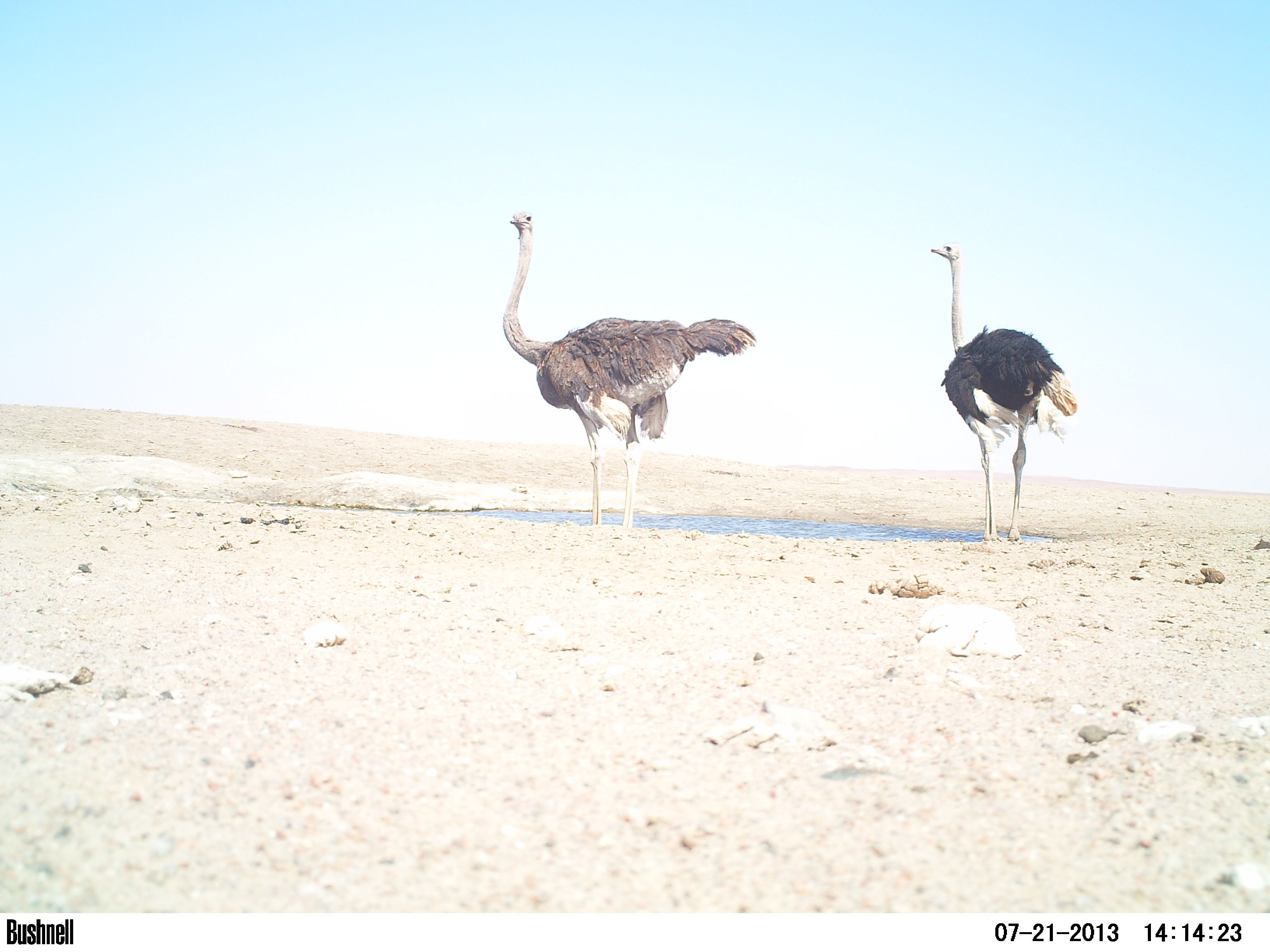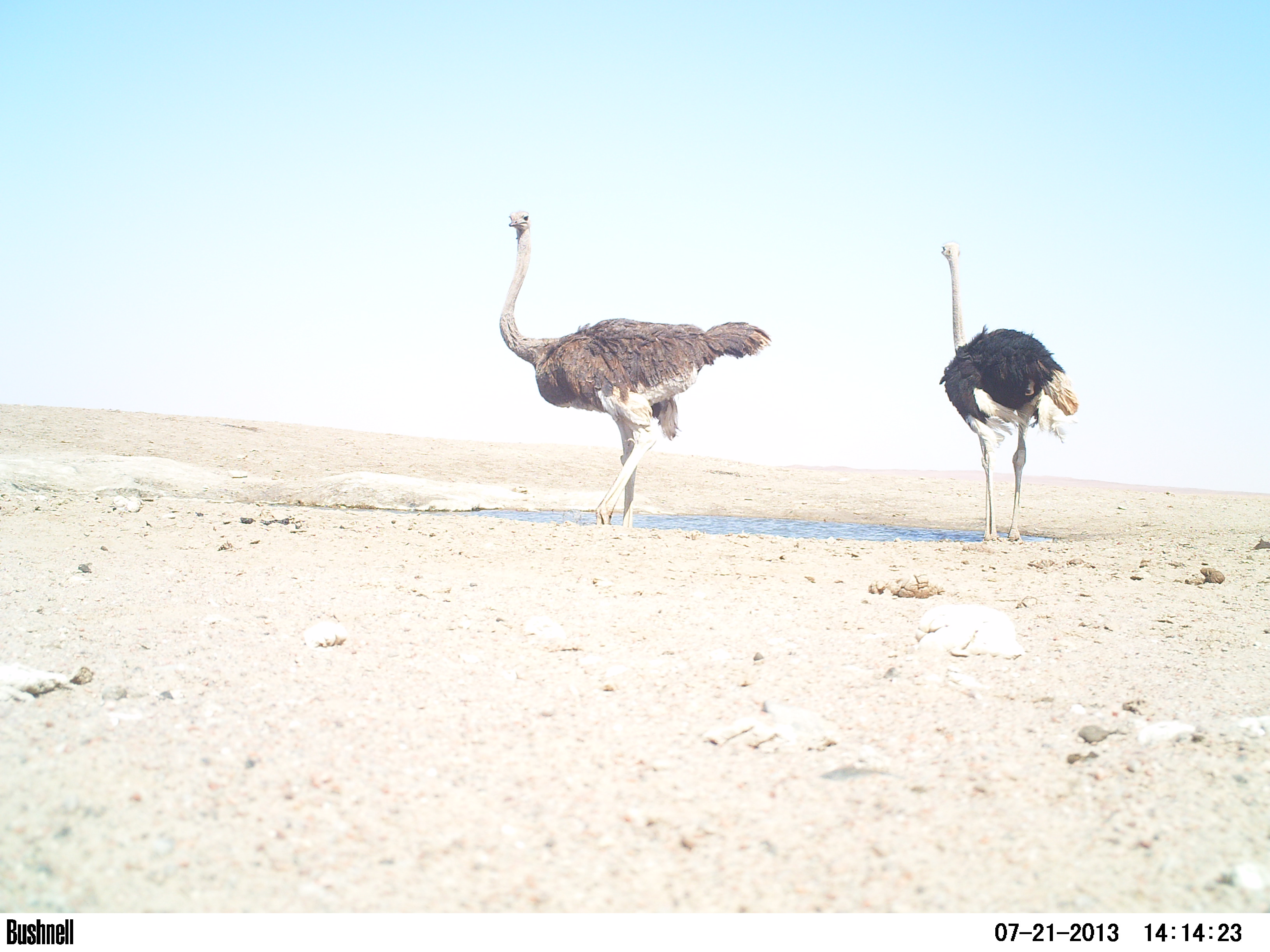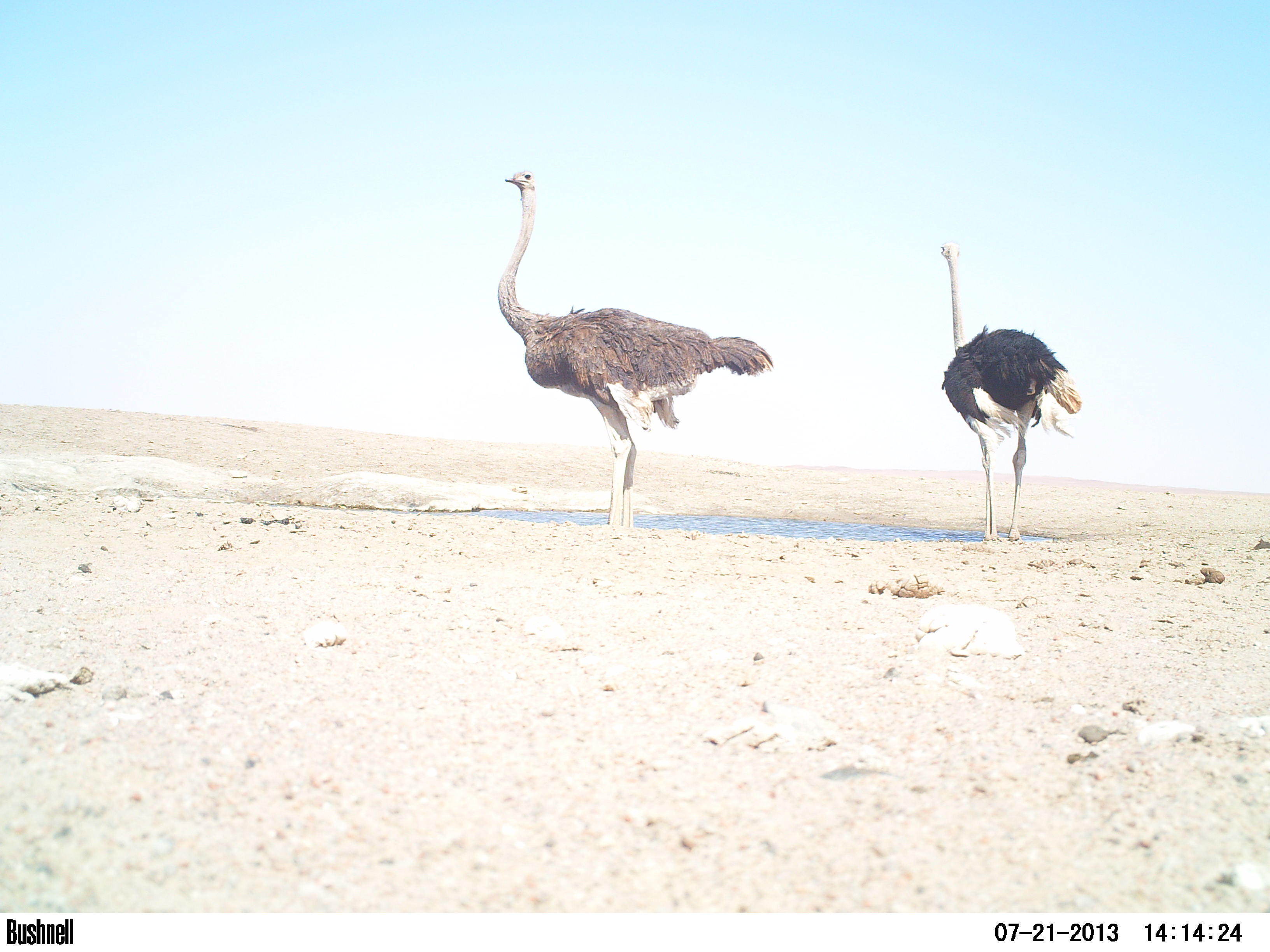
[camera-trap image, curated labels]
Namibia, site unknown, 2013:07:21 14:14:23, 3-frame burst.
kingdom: Animalia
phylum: Chordata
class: Aves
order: Struthioniformes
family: Struthionidae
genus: Struthio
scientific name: Struthio camelus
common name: common ostrich